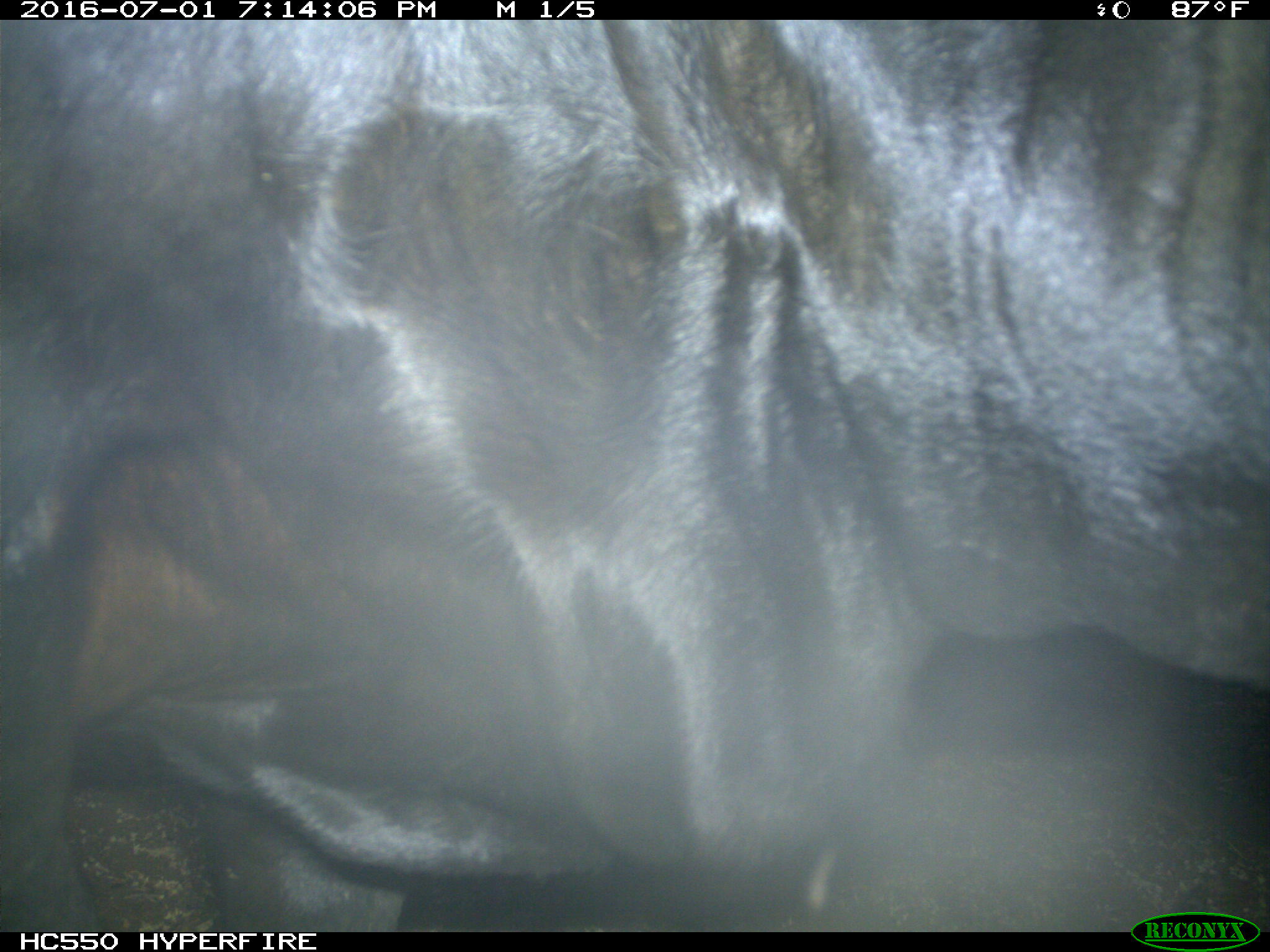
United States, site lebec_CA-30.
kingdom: Animalia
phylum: Chordata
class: Mammalia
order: Artiodactyla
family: Bovidae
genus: Bos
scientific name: Bos taurus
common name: domestic cow